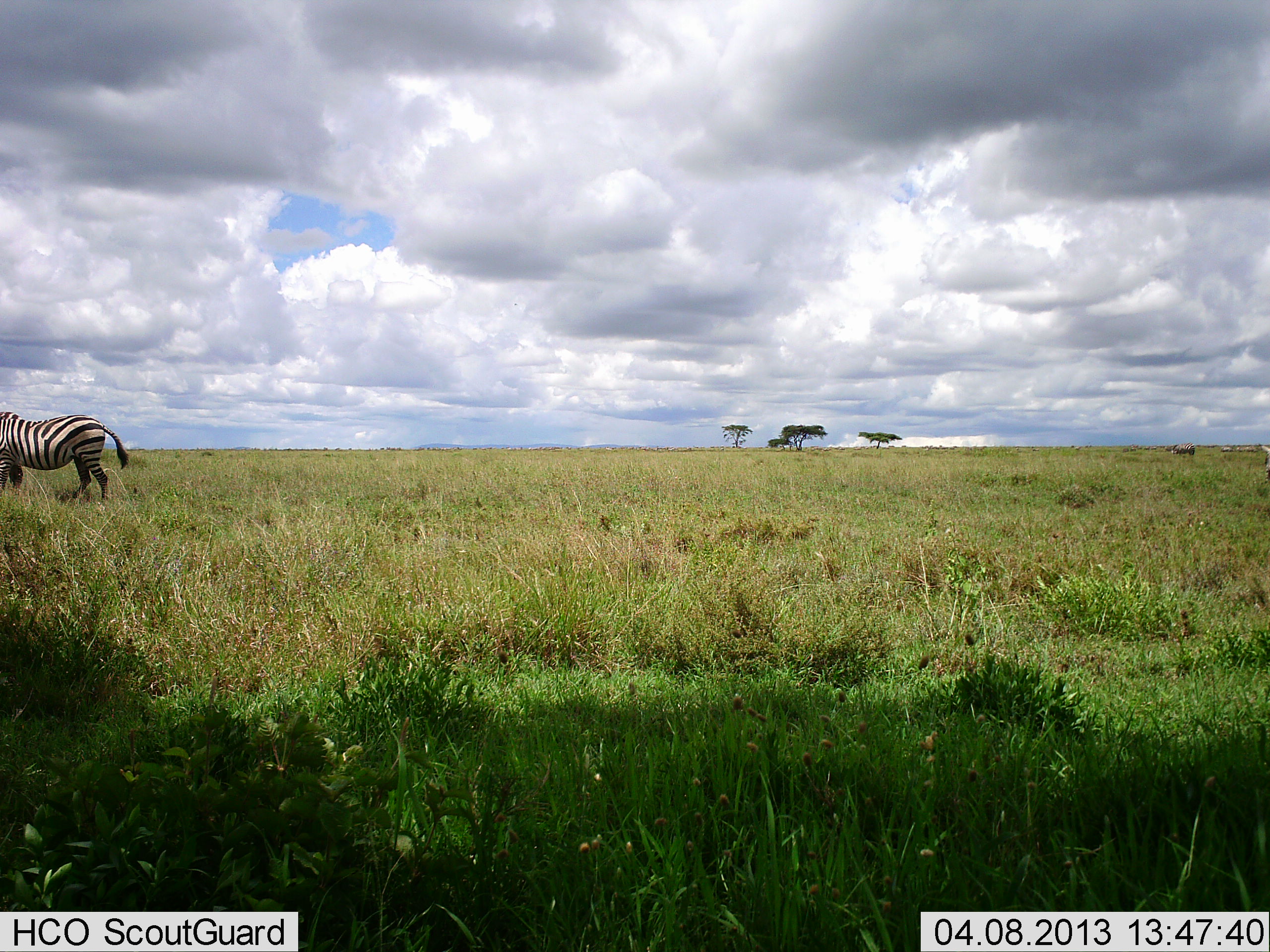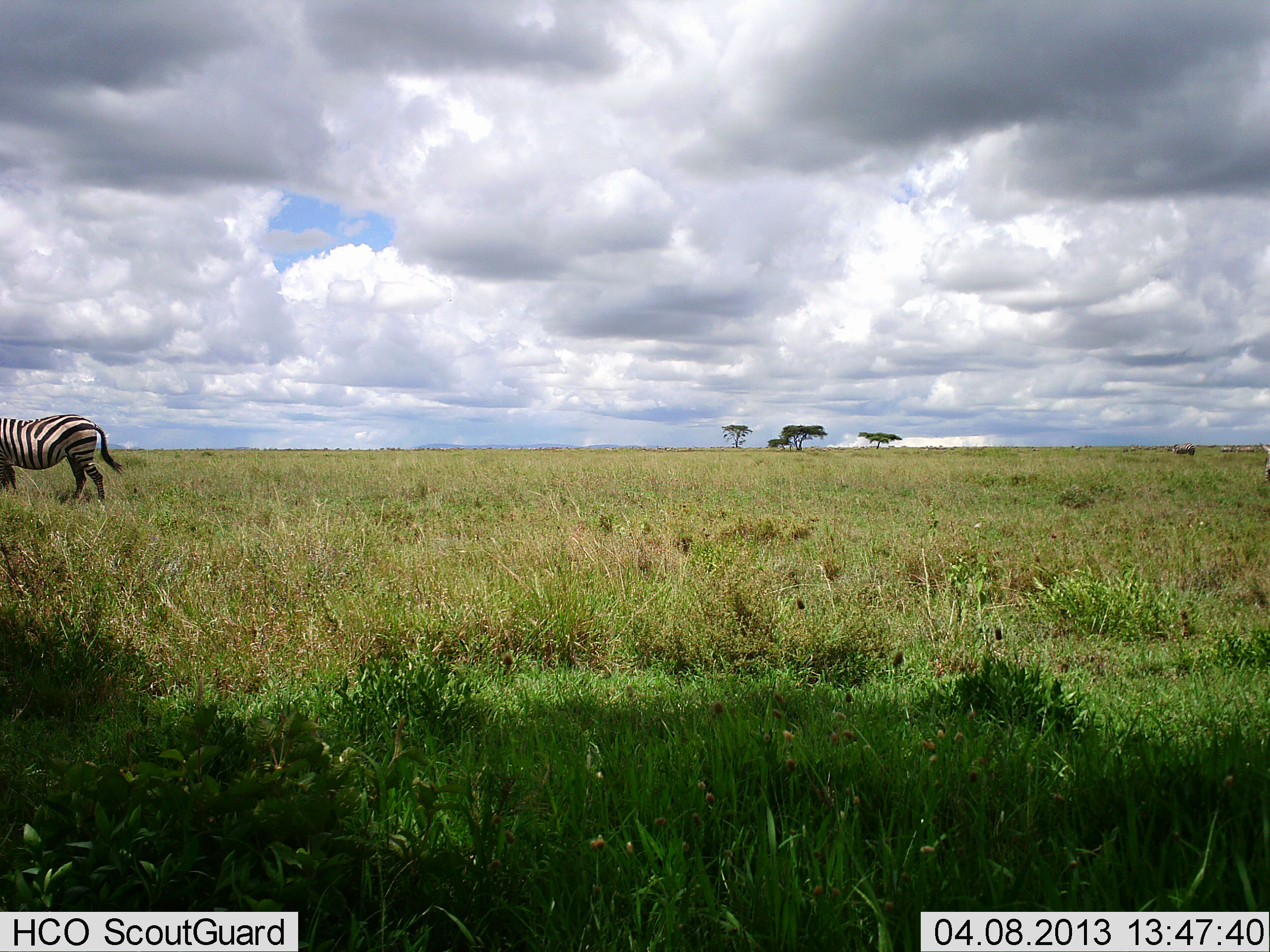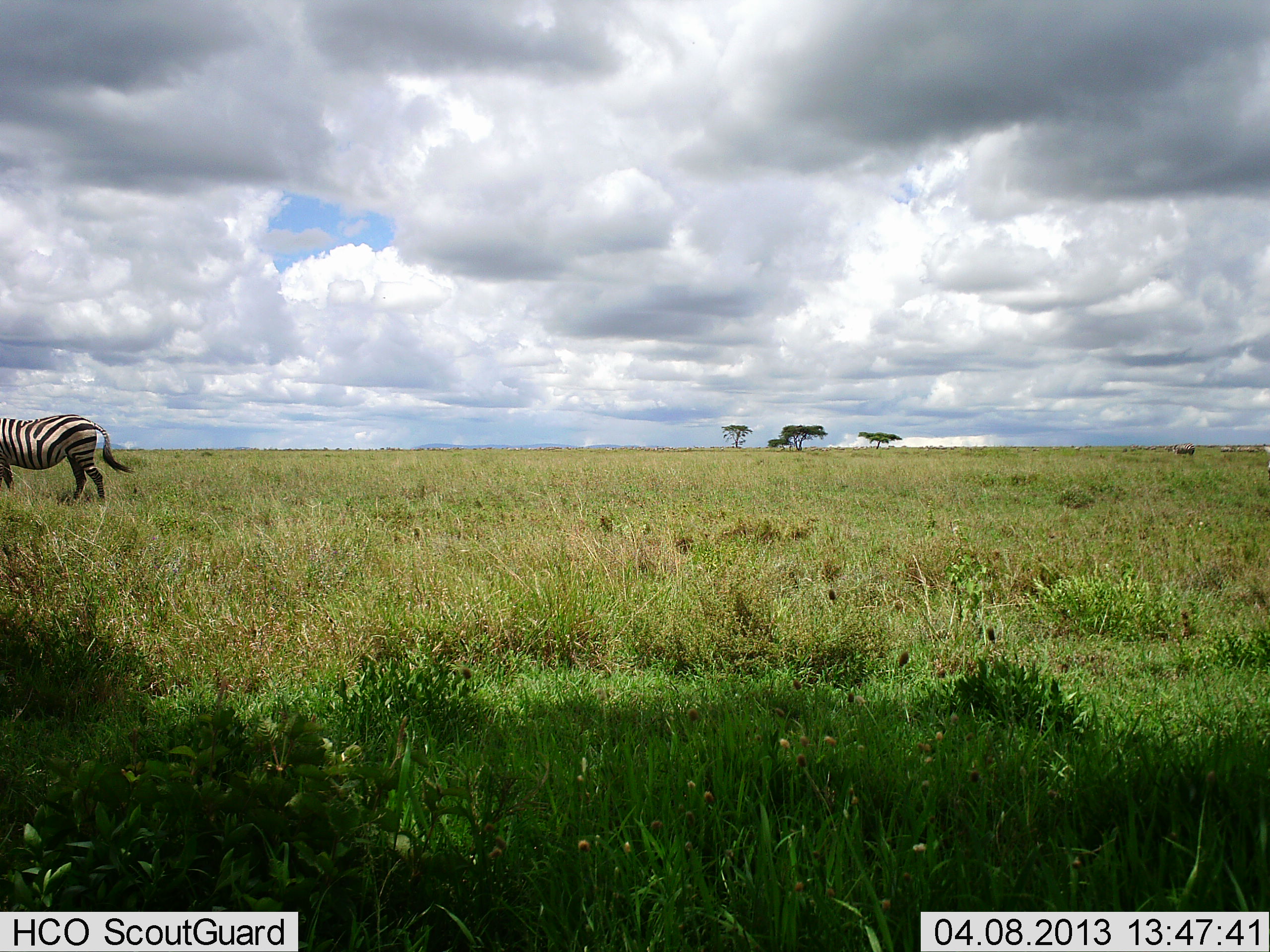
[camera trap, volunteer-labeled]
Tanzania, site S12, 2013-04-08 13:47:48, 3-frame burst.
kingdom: Animalia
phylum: Chordata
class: Mammalia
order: Perissodactyla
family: Equidae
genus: Equus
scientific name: Equus quagga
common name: plains zebra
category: zebra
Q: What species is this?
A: Zebra (plains zebra) (Equus quagga).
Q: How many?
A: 1.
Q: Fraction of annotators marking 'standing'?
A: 67%.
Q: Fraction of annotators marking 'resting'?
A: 0%.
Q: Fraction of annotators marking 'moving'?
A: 27%.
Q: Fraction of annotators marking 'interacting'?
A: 0%.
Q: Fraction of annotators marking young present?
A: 0%.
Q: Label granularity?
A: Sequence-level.